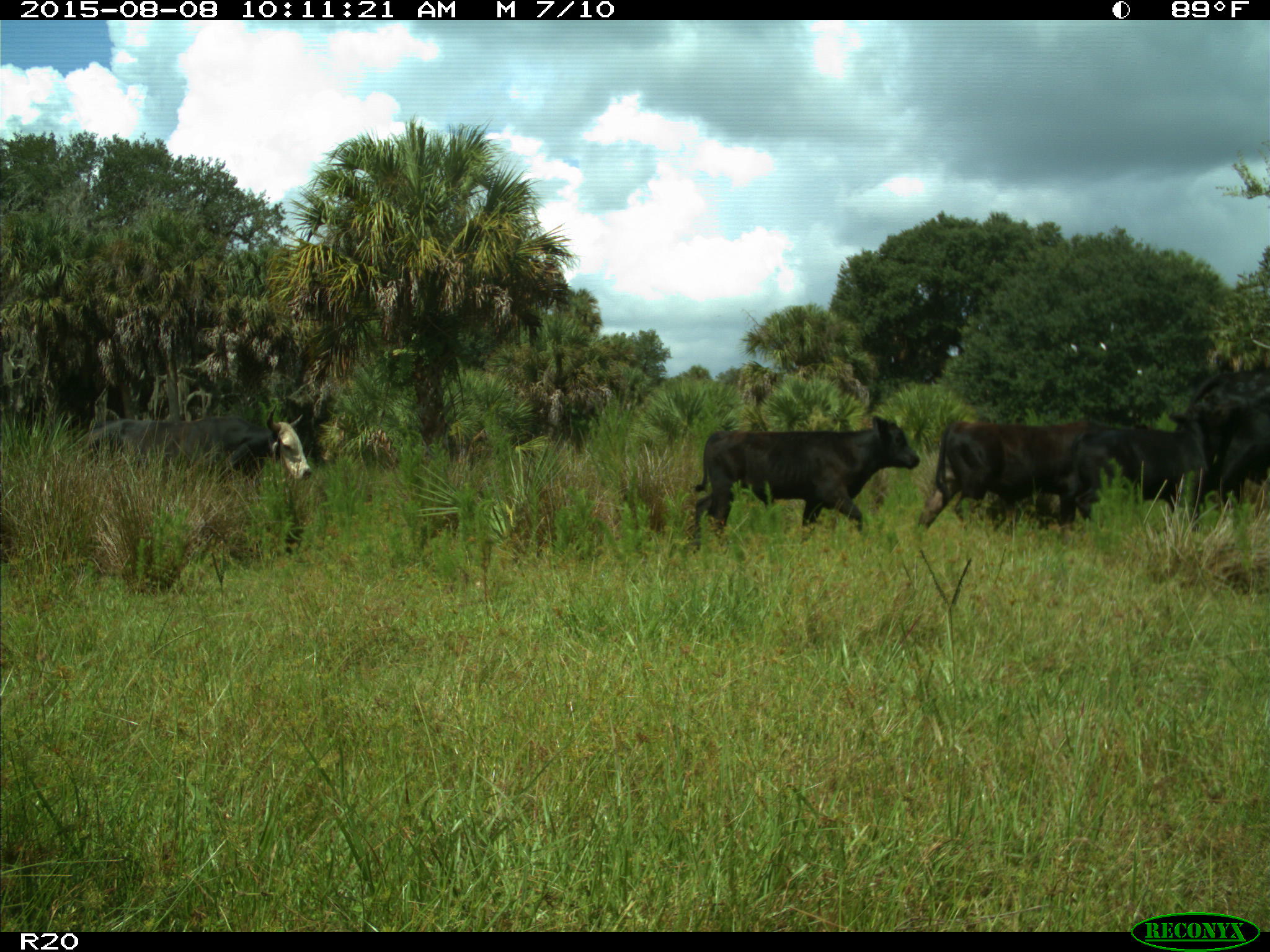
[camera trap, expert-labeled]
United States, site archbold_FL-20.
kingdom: Animalia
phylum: Chordata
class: Mammalia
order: Artiodactyla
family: Bovidae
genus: Bos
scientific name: Bos taurus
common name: domestic cow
Bos taurus (domestic cow).